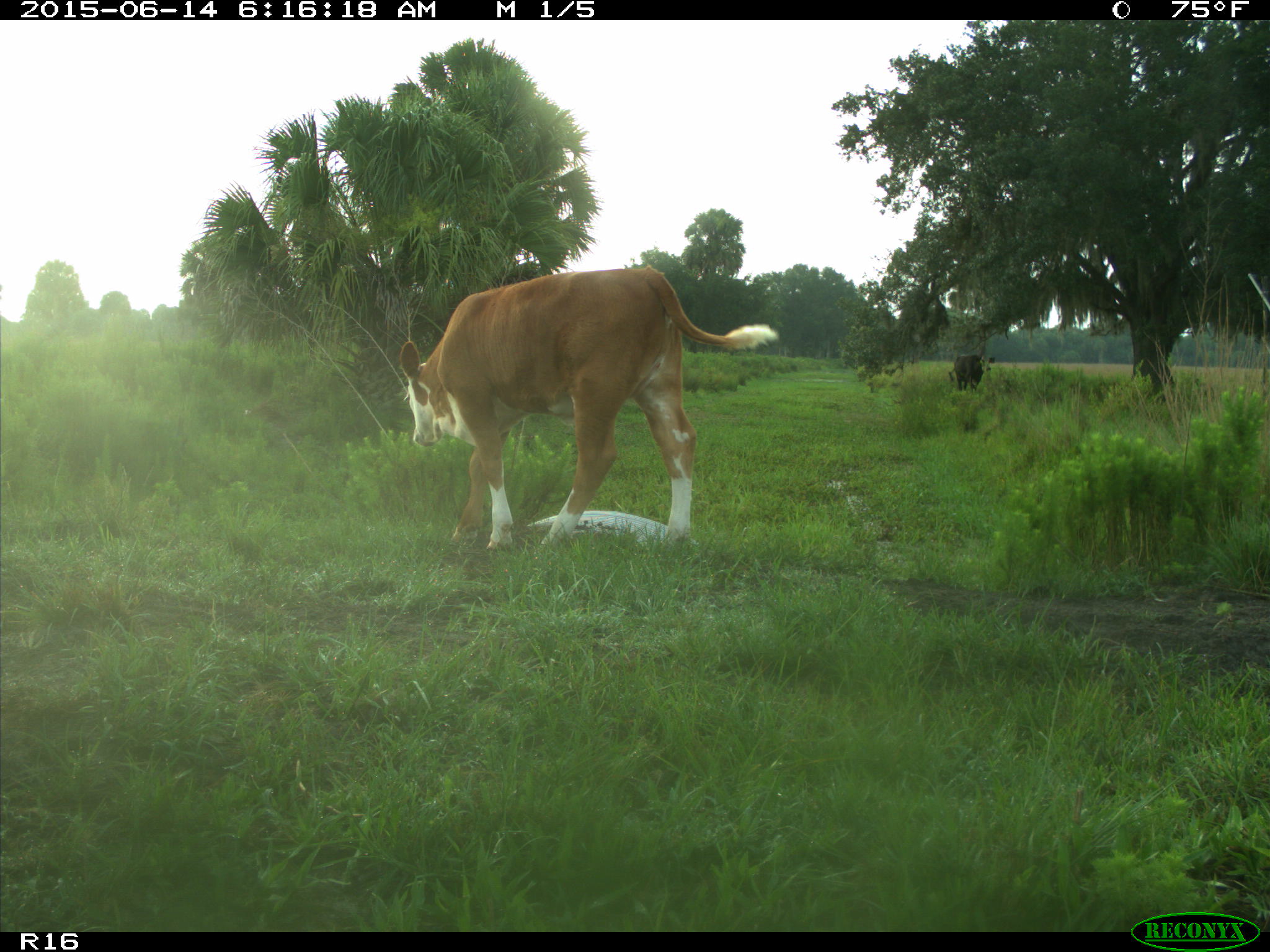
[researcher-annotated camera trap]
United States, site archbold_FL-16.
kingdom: Animalia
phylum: Chordata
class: Mammalia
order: Artiodactyla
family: Bovidae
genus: Bos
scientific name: Bos taurus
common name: domestic cow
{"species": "Bos taurus (domestic cow)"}